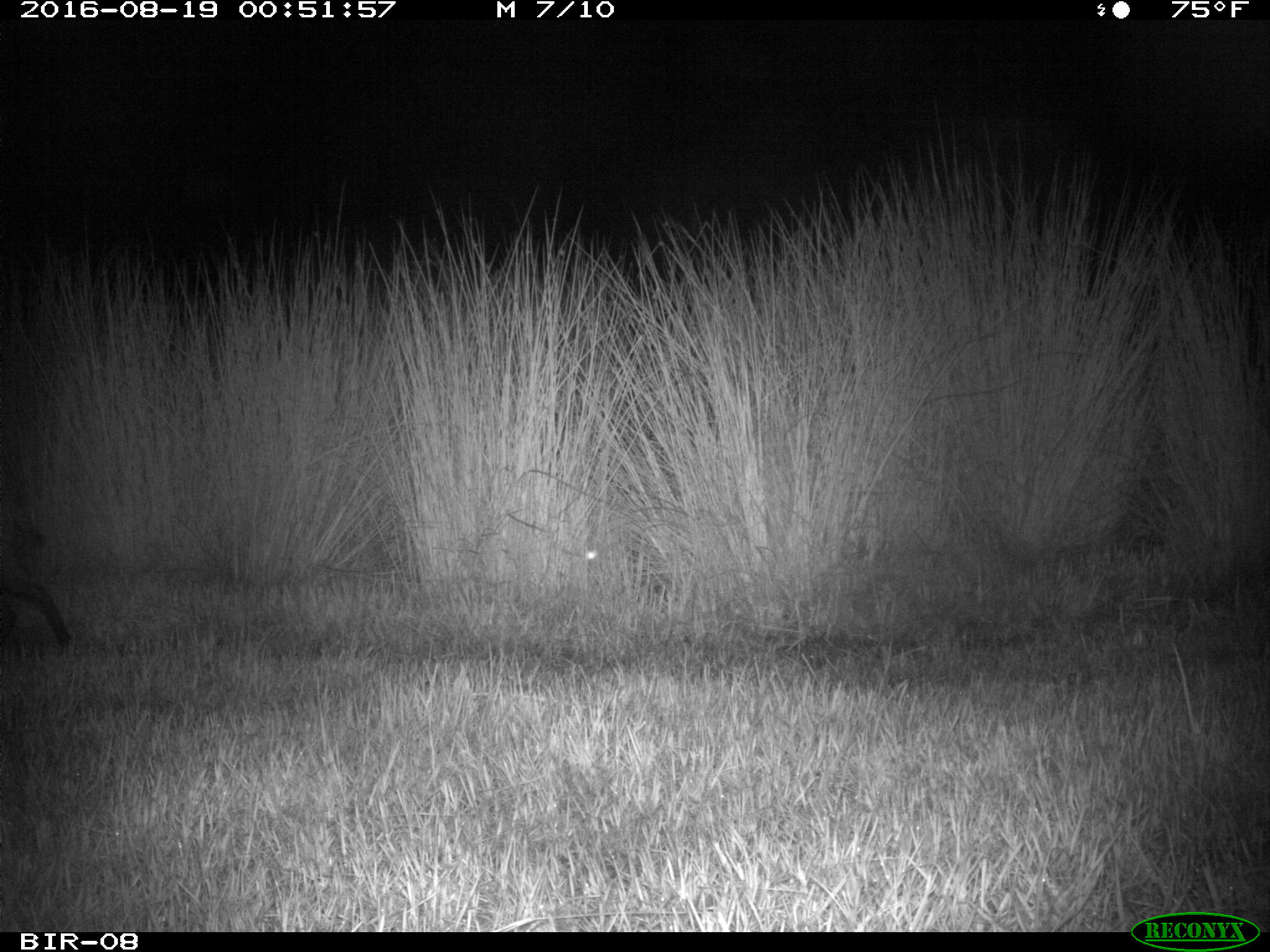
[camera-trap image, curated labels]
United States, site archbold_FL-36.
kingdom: Animalia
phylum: Chordata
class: Mammalia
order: Carnivora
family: Felidae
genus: Lynx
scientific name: Lynx rufus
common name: bobcat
Lynx rufus (bobcat).